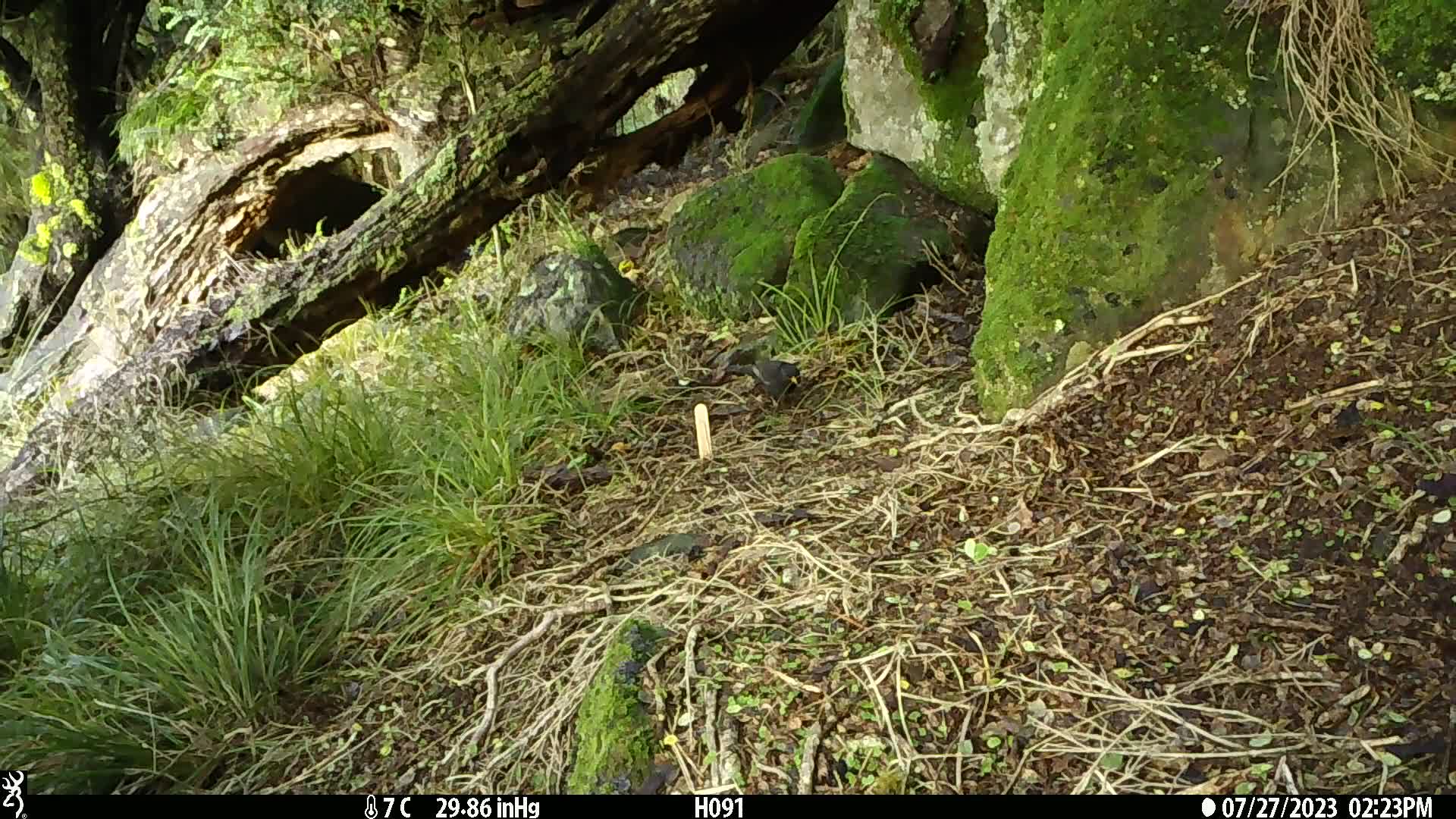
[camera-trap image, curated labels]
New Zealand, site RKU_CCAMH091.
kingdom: Animalia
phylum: Chordata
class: Aves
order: Passeriformes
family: Turdidae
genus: Turdus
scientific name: Turdus merula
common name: eurasian blackbird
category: blackbird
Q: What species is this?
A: Blackbird (eurasian blackbird) (Turdus merula).